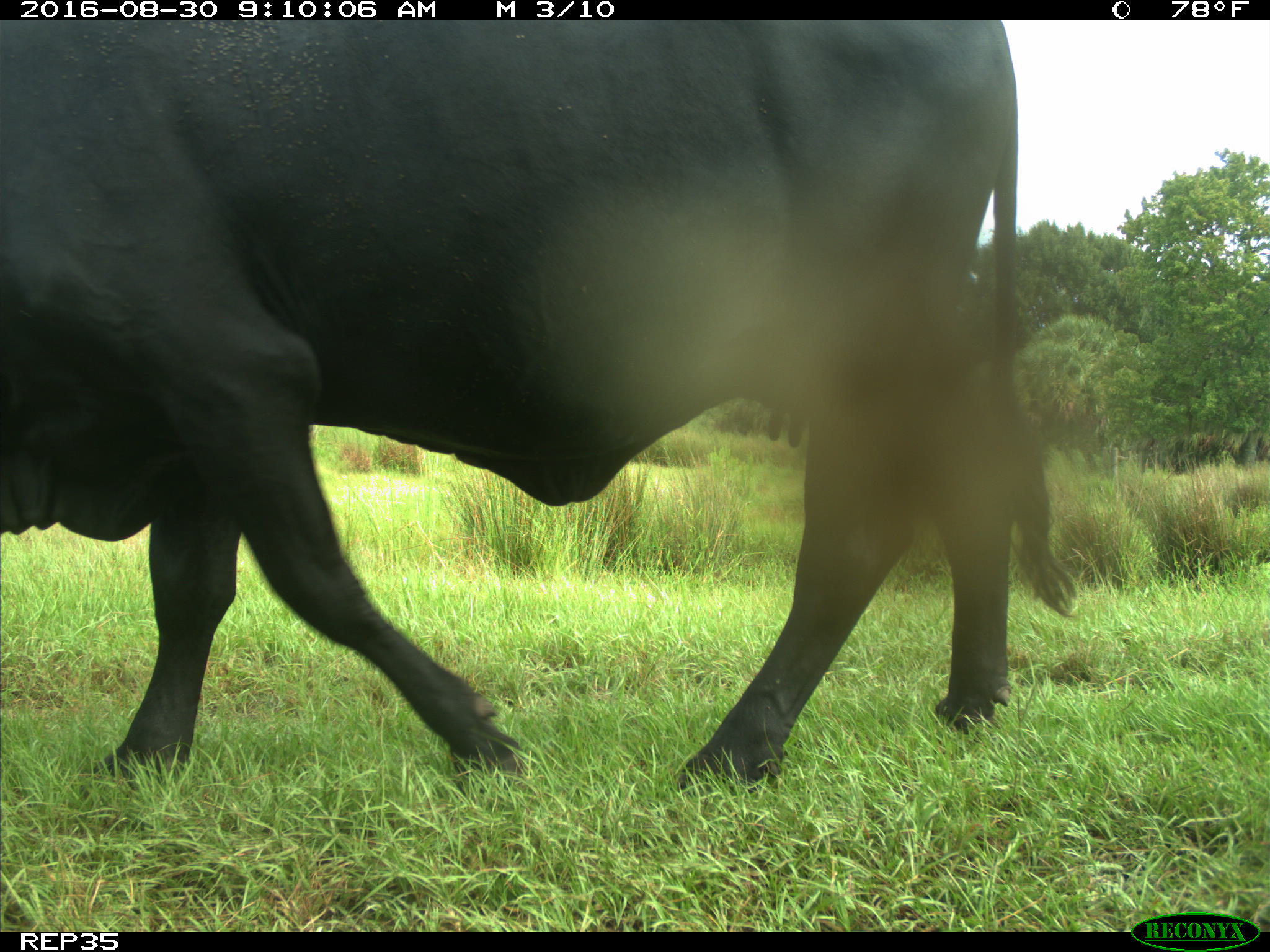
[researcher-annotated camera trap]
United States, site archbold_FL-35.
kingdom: Animalia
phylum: Chordata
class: Mammalia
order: Artiodactyla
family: Bovidae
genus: Bos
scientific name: Bos taurus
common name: domestic cow